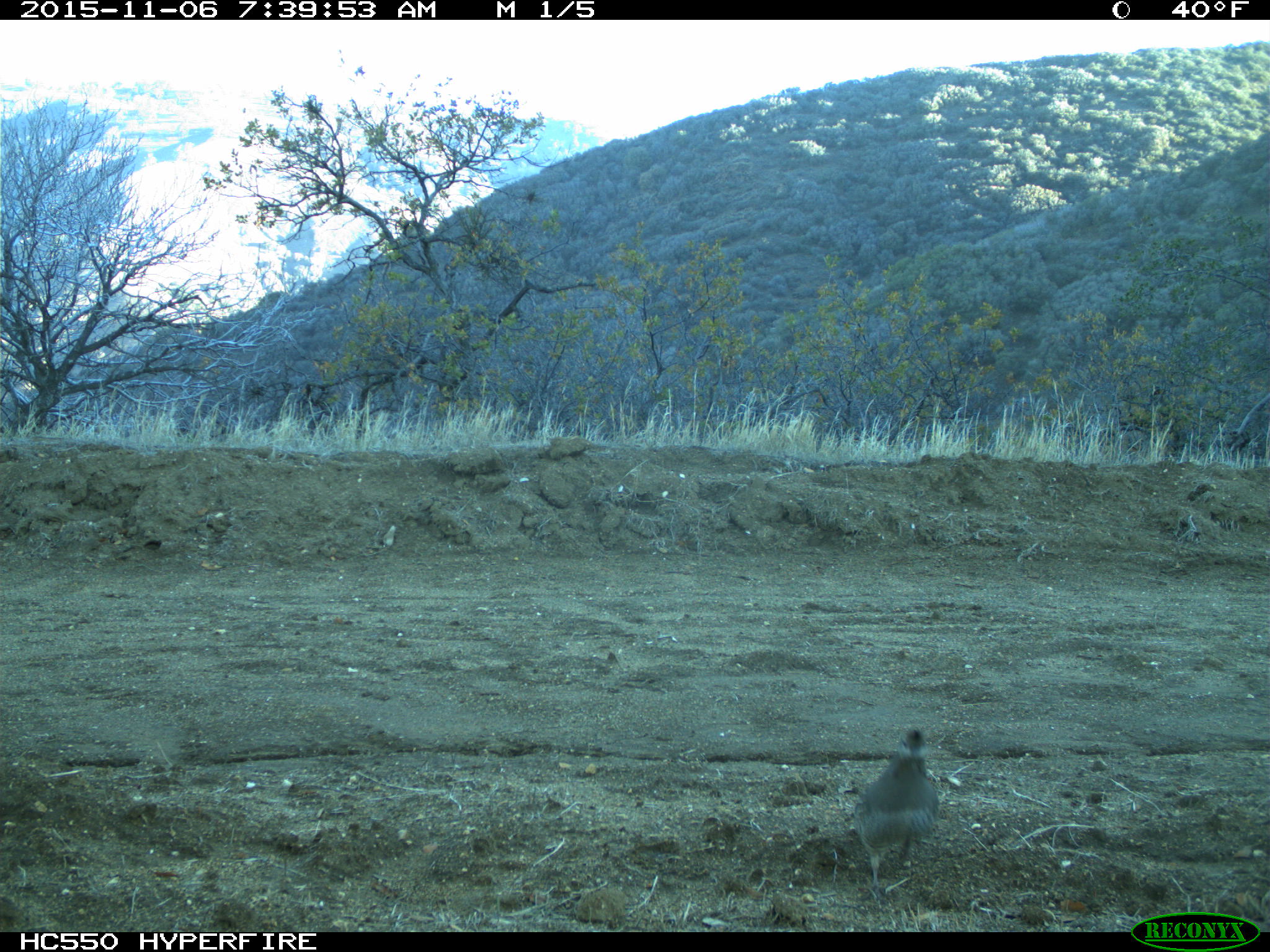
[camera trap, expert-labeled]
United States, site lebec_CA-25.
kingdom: Animalia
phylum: Chordata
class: Aves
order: Galliformes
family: Odontophoridae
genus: Callipepla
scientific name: Callipepla californica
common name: california quail